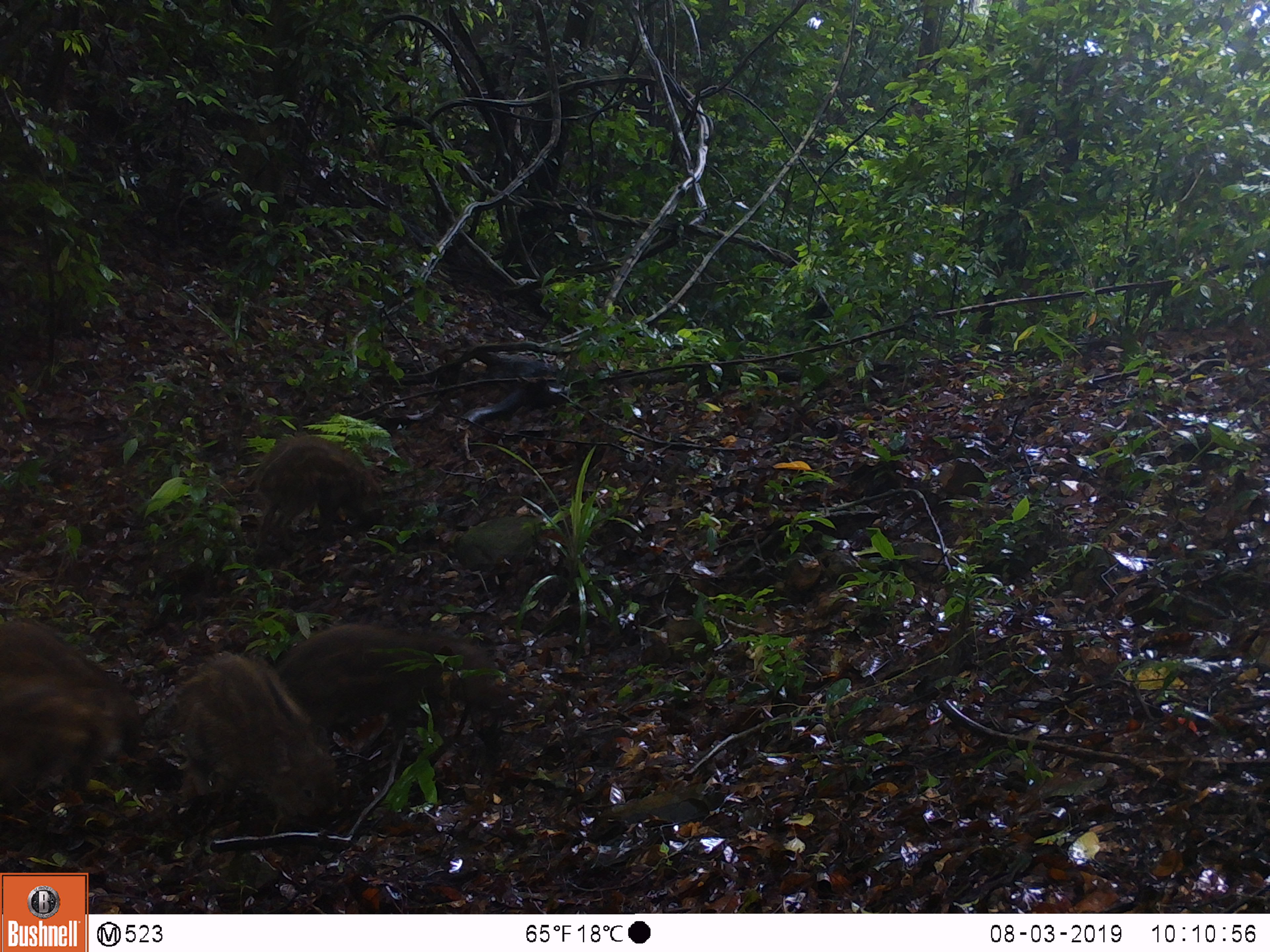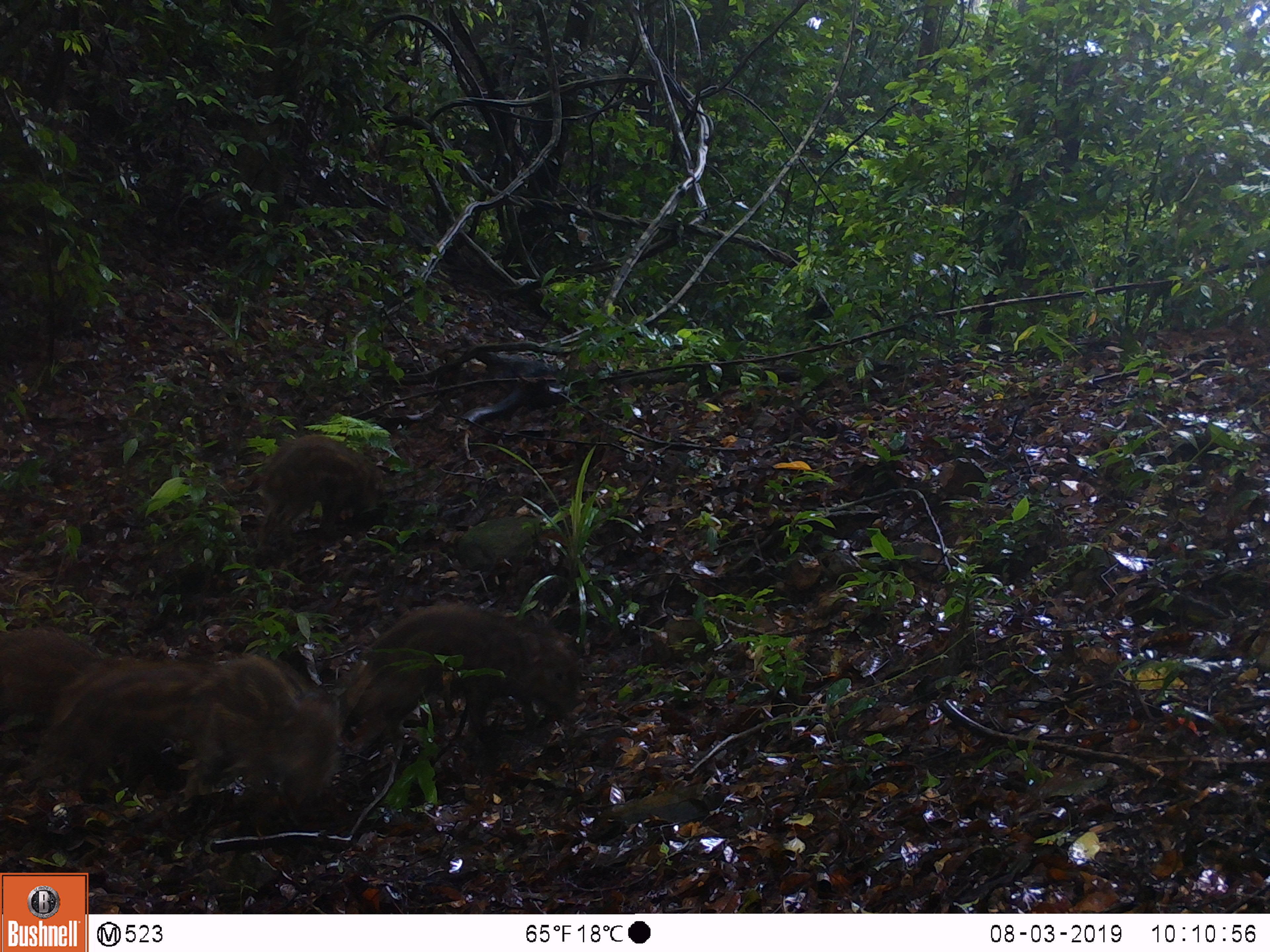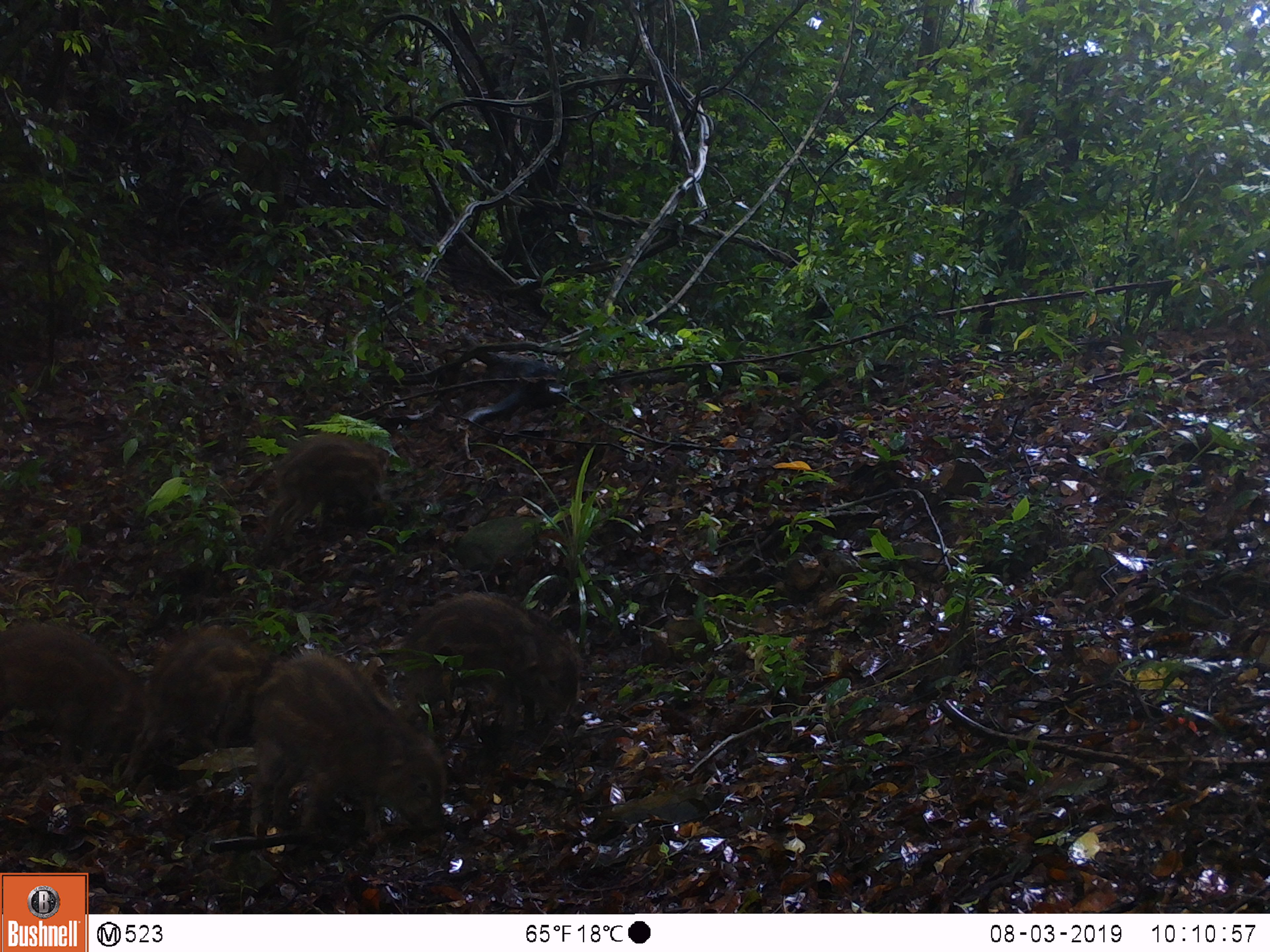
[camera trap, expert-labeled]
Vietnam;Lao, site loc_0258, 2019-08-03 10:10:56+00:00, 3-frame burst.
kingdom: Animalia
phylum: Chordata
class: Mammalia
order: Artiodactyla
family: Suidae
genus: Sus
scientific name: Sus scrofa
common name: eurasian wild pig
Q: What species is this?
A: Eurasian wild pig (Sus scrofa).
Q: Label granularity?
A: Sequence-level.